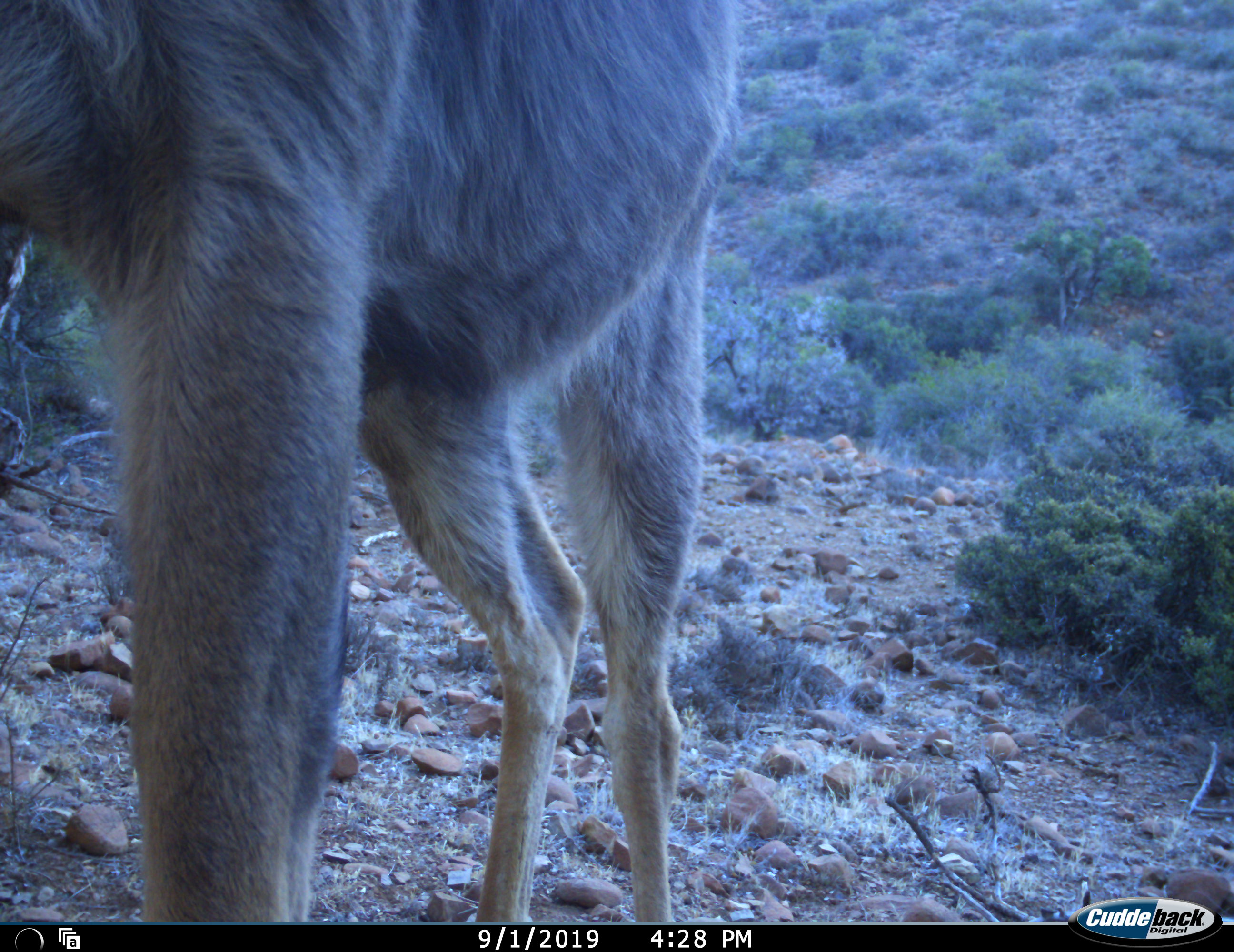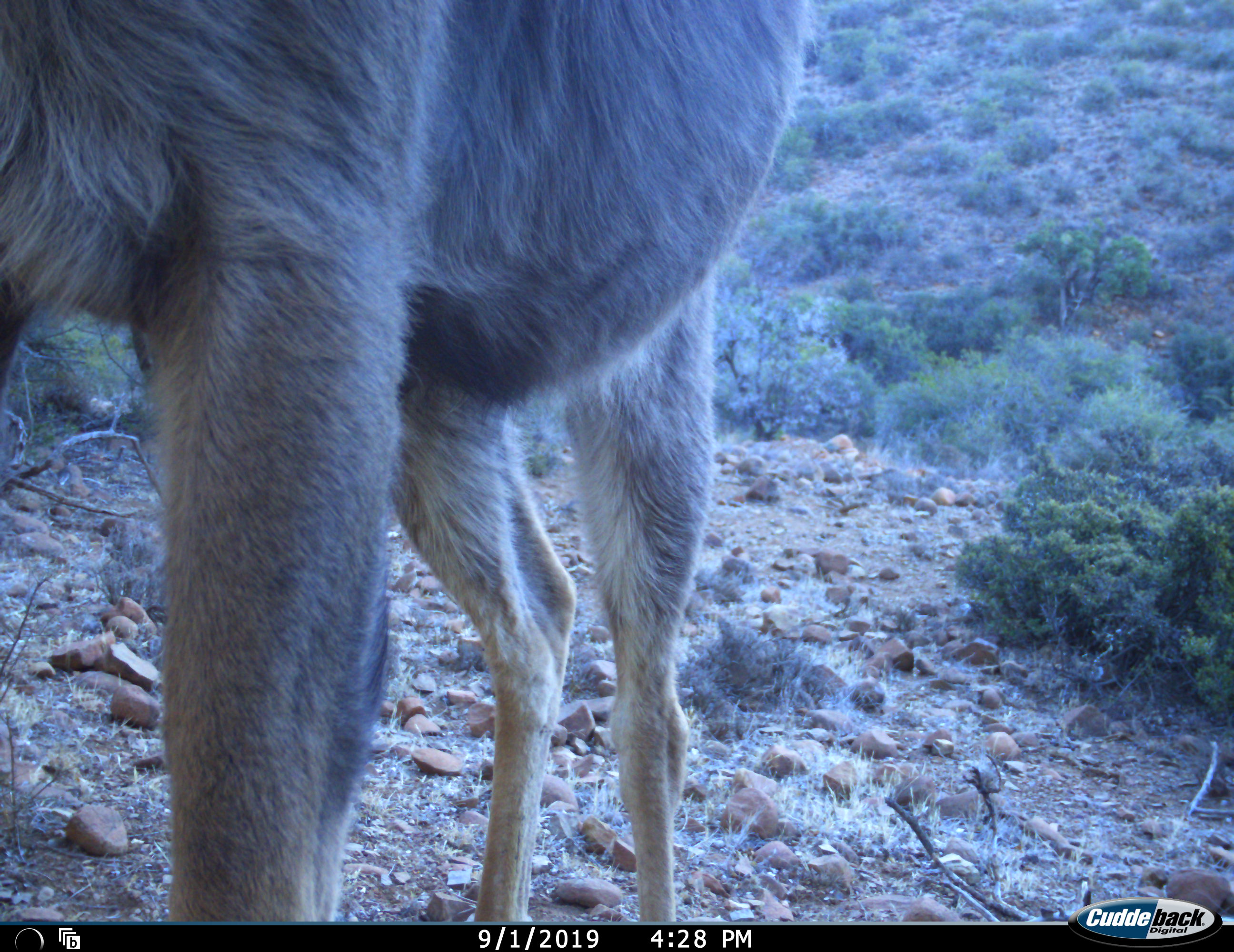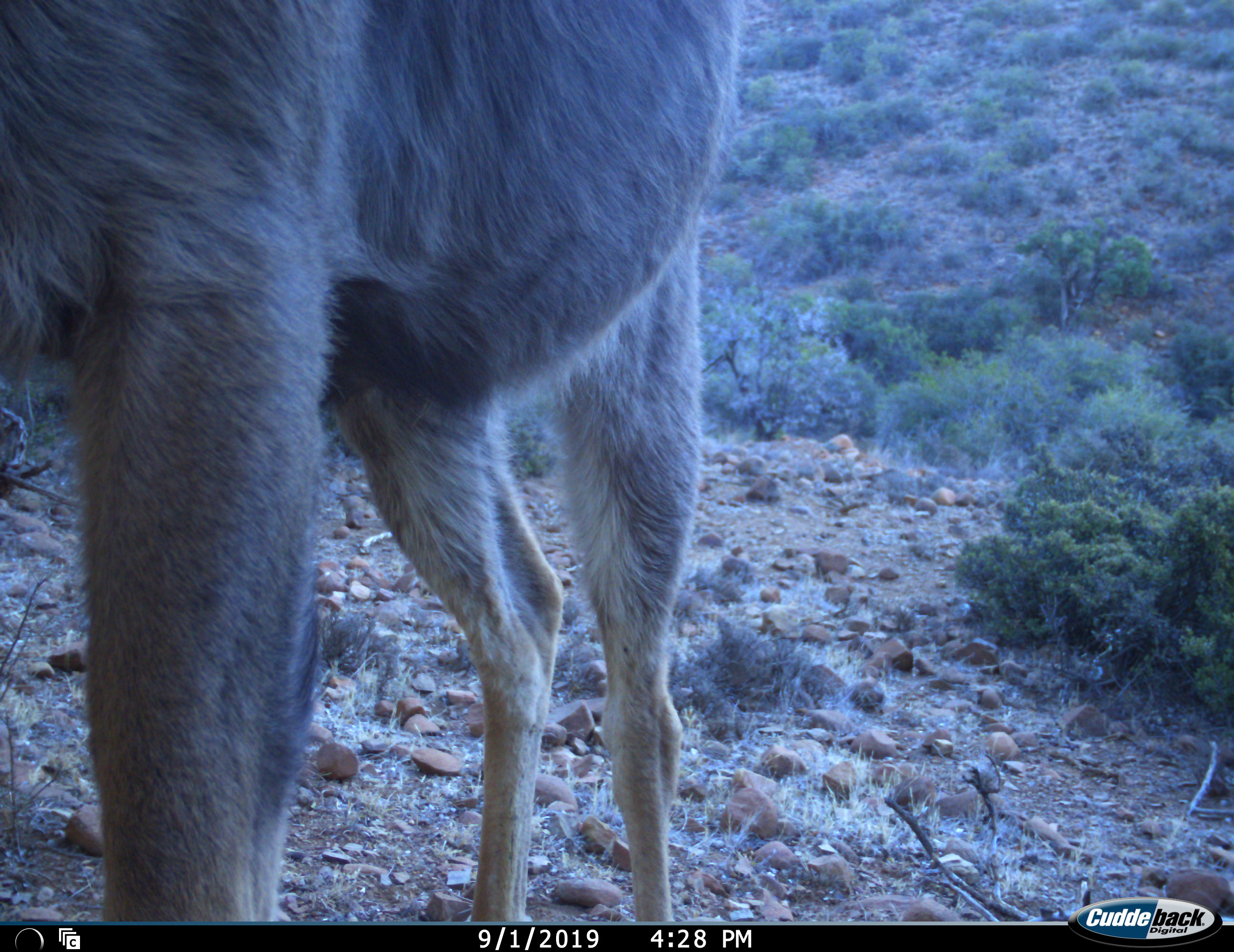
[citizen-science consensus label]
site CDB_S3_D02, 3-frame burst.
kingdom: Animalia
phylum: Chordata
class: Mammalia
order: Artiodactyla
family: Bovidae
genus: Sylvicapra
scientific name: Sylvicapra grimmia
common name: common duiker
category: duikercommongrey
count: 1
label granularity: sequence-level